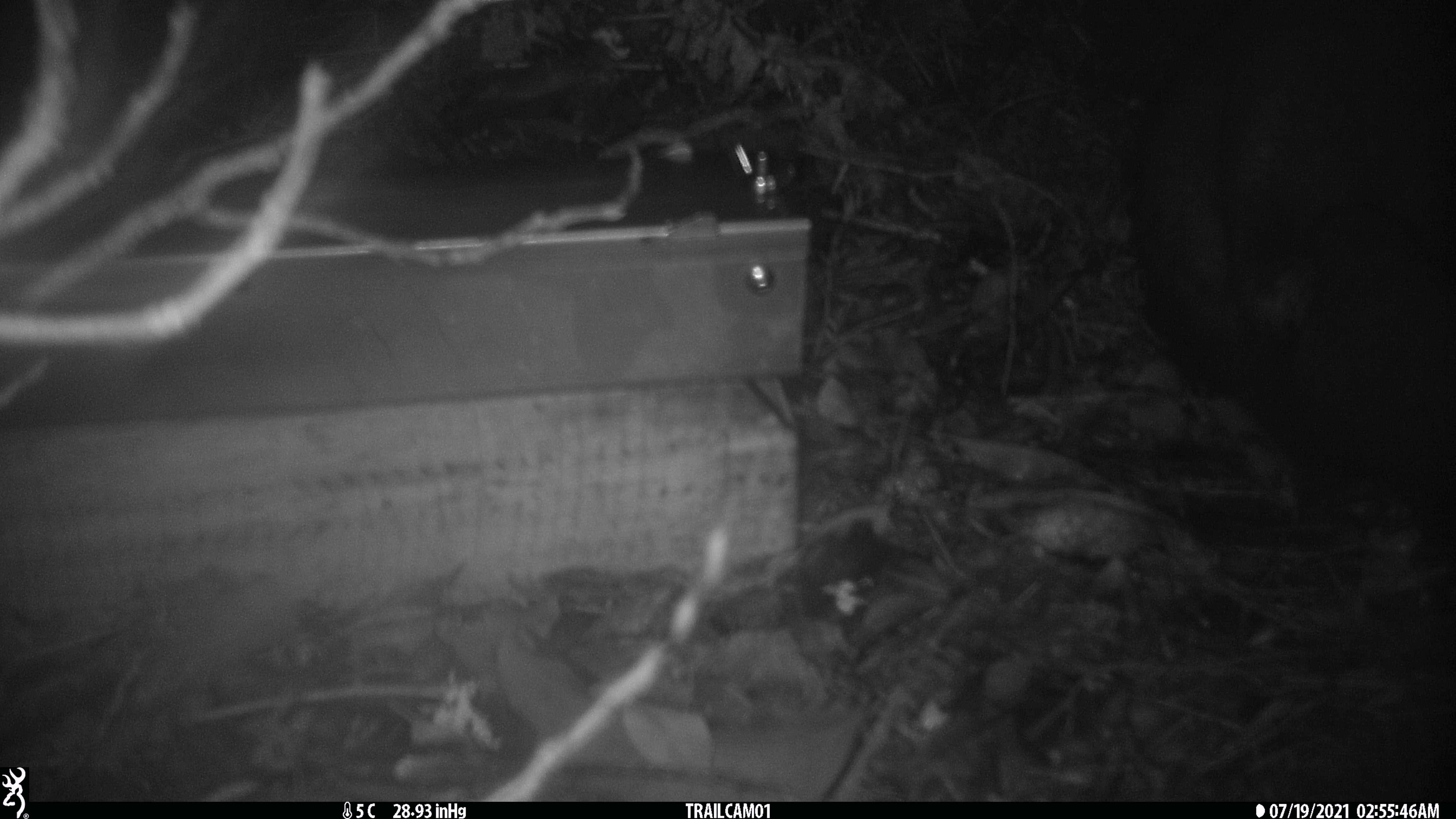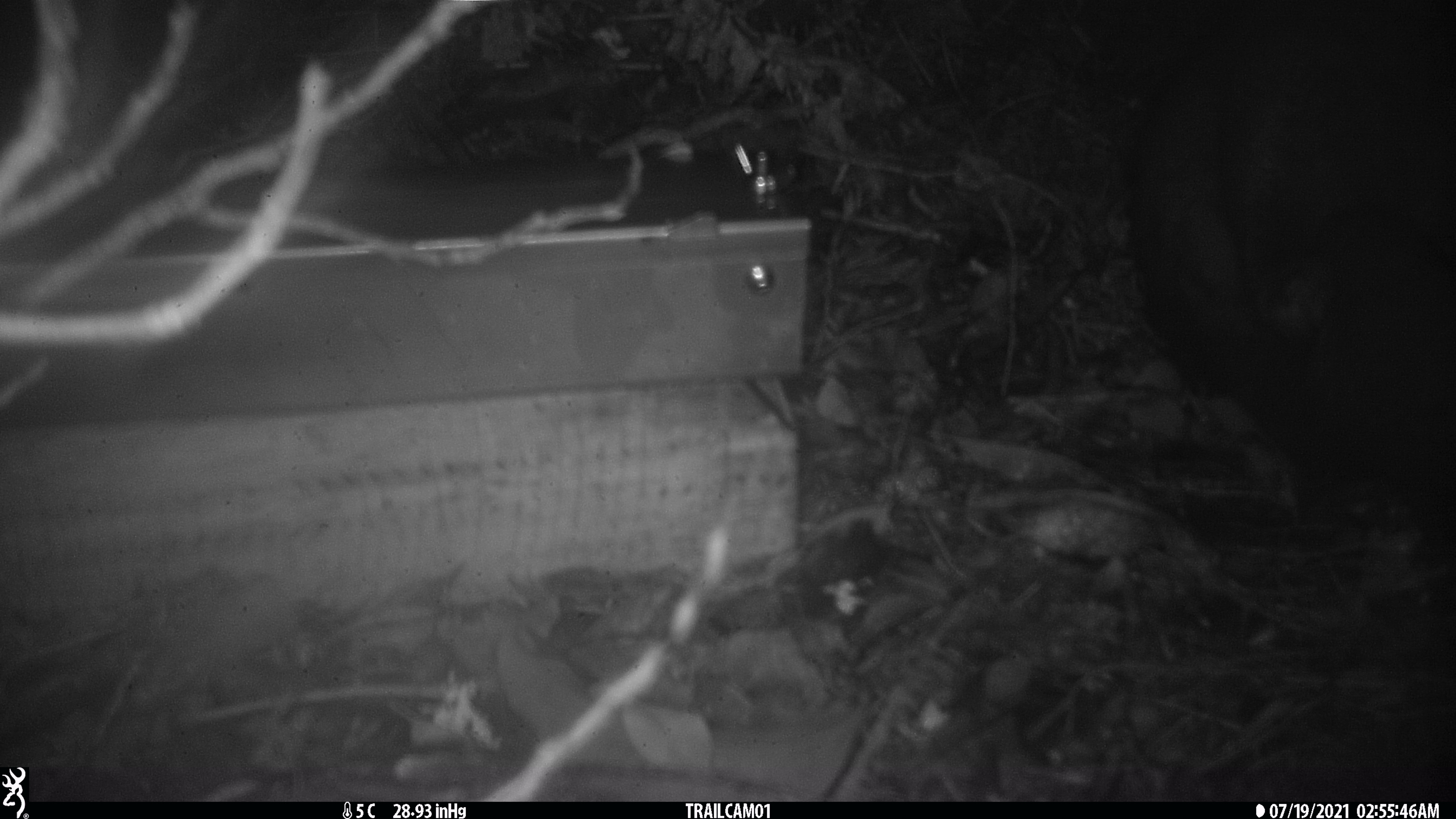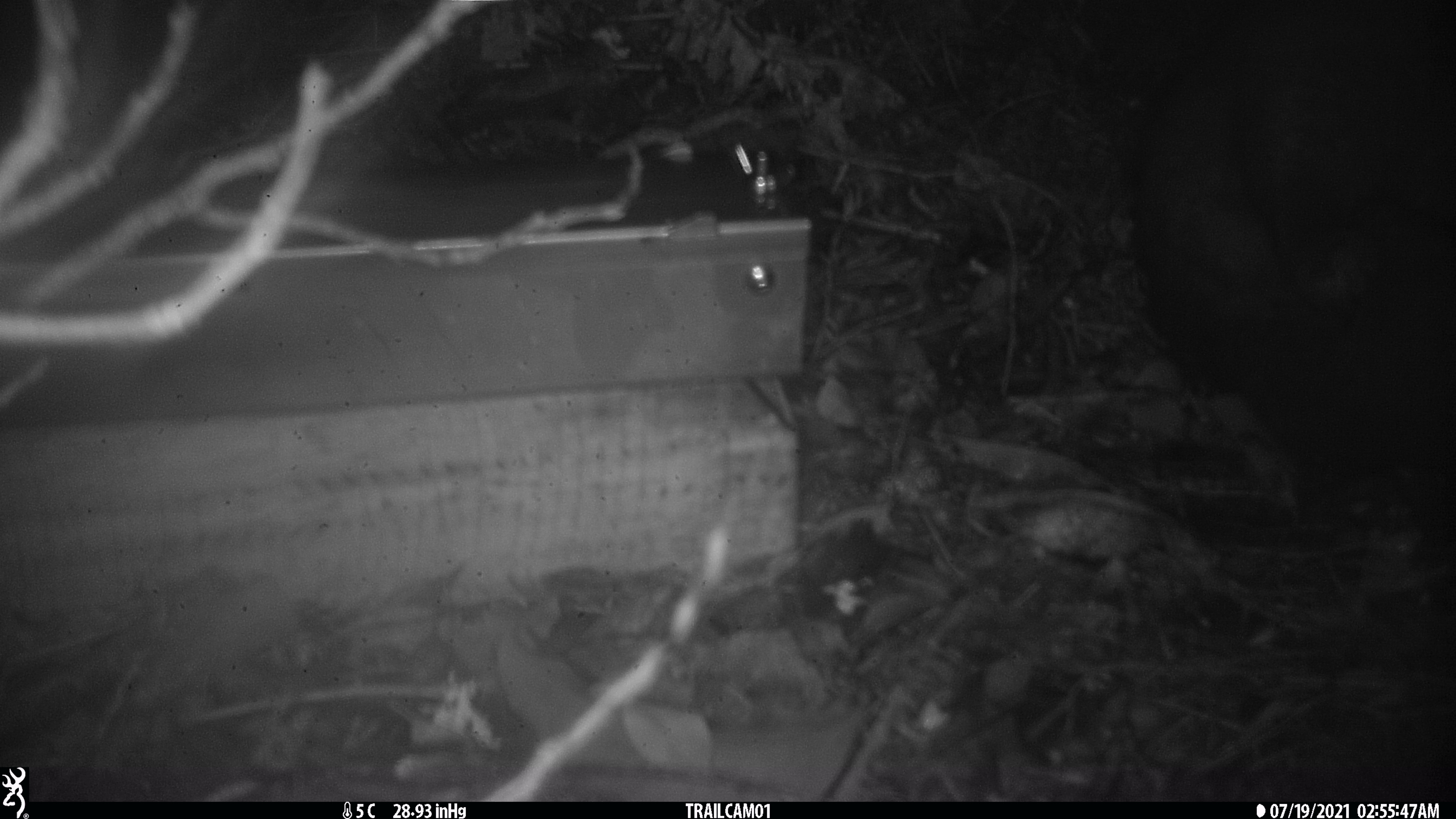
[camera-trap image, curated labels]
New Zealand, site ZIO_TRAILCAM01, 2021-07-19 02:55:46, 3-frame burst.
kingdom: Animalia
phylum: Chordata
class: Mammalia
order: Diprotodontia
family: Phalangeridae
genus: Trichosurus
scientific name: Trichosurus vulpecula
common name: common brushtail possum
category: possum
Possum (common brushtail possum) (Trichosurus vulpecula).